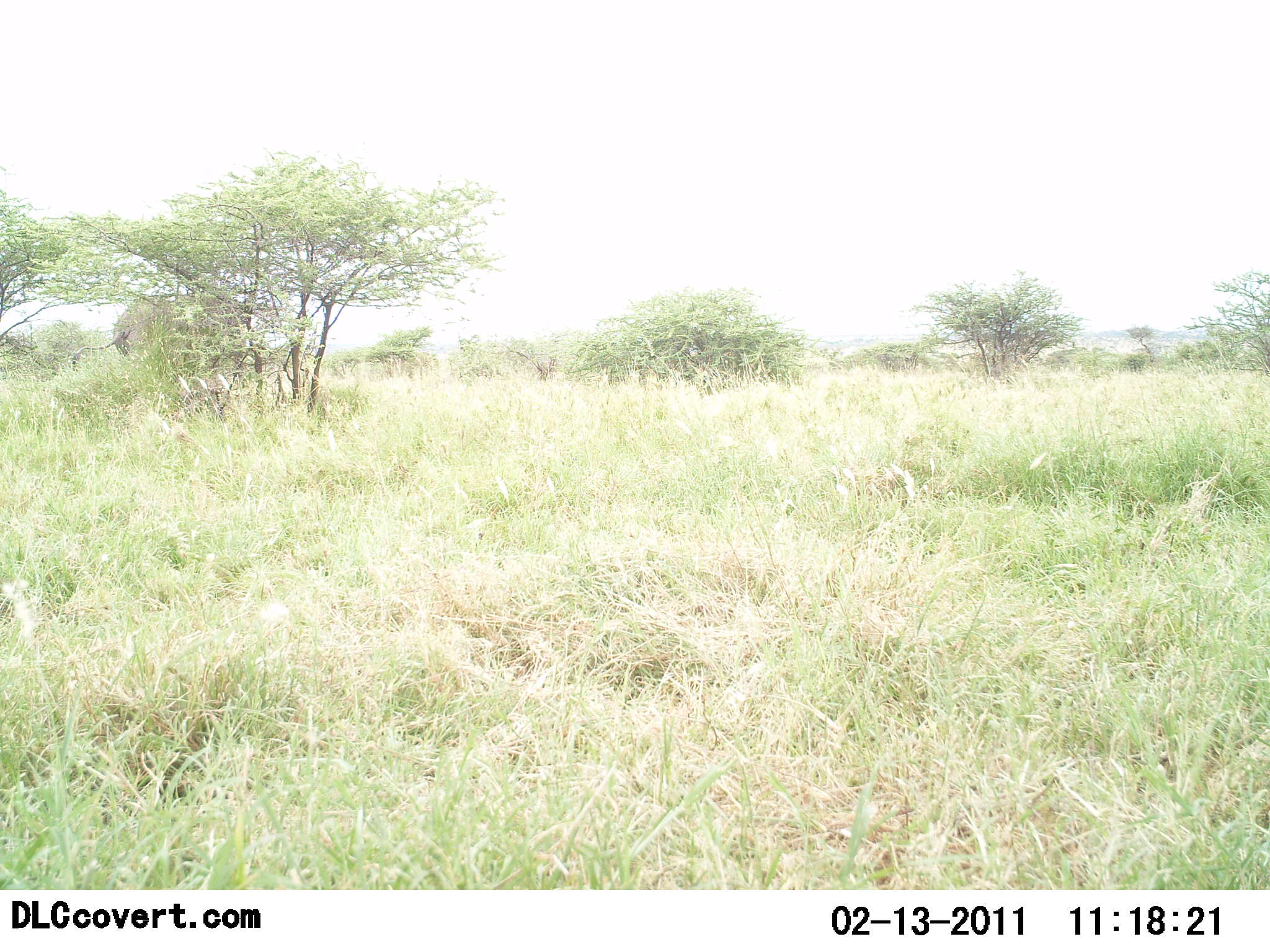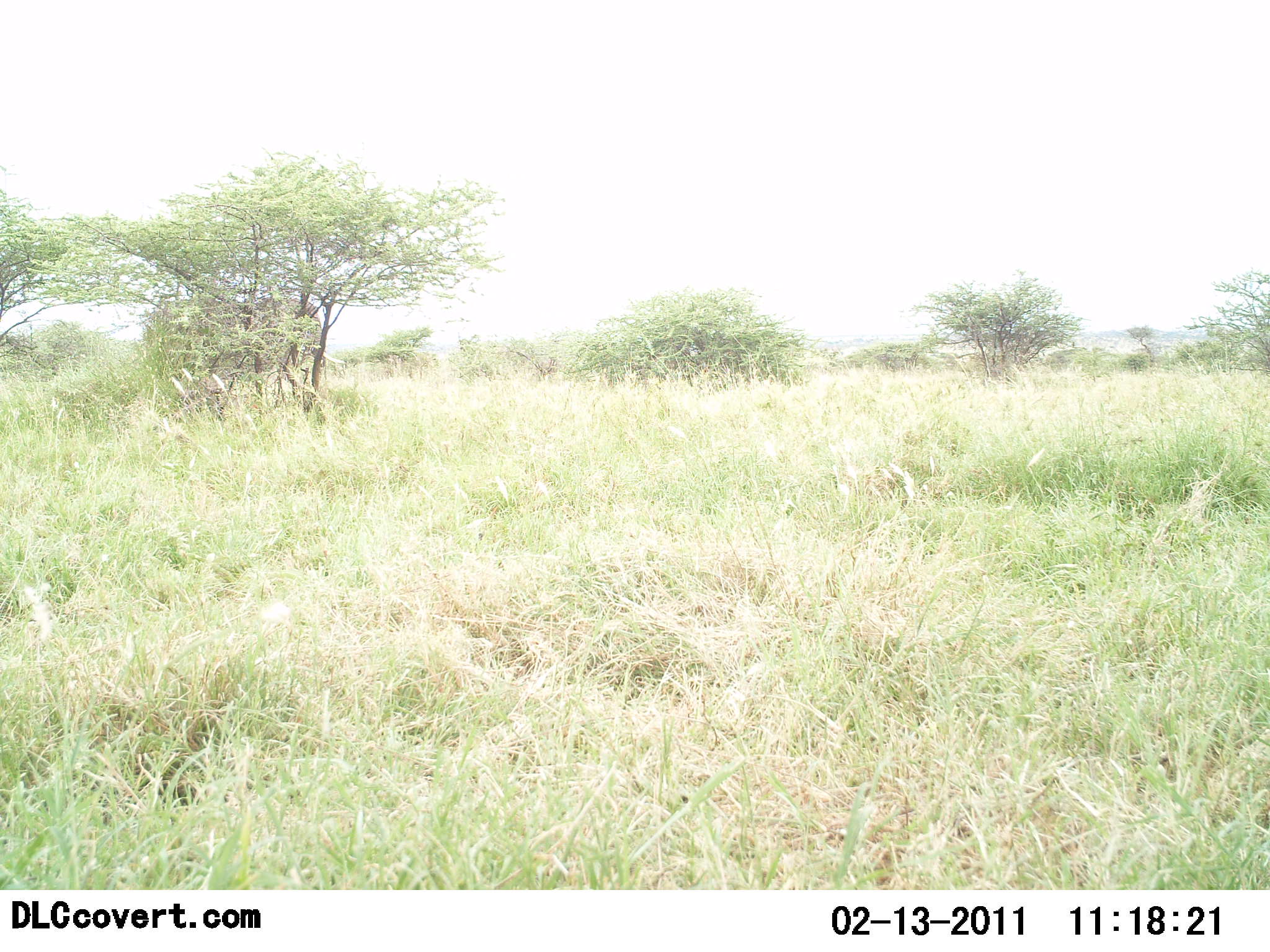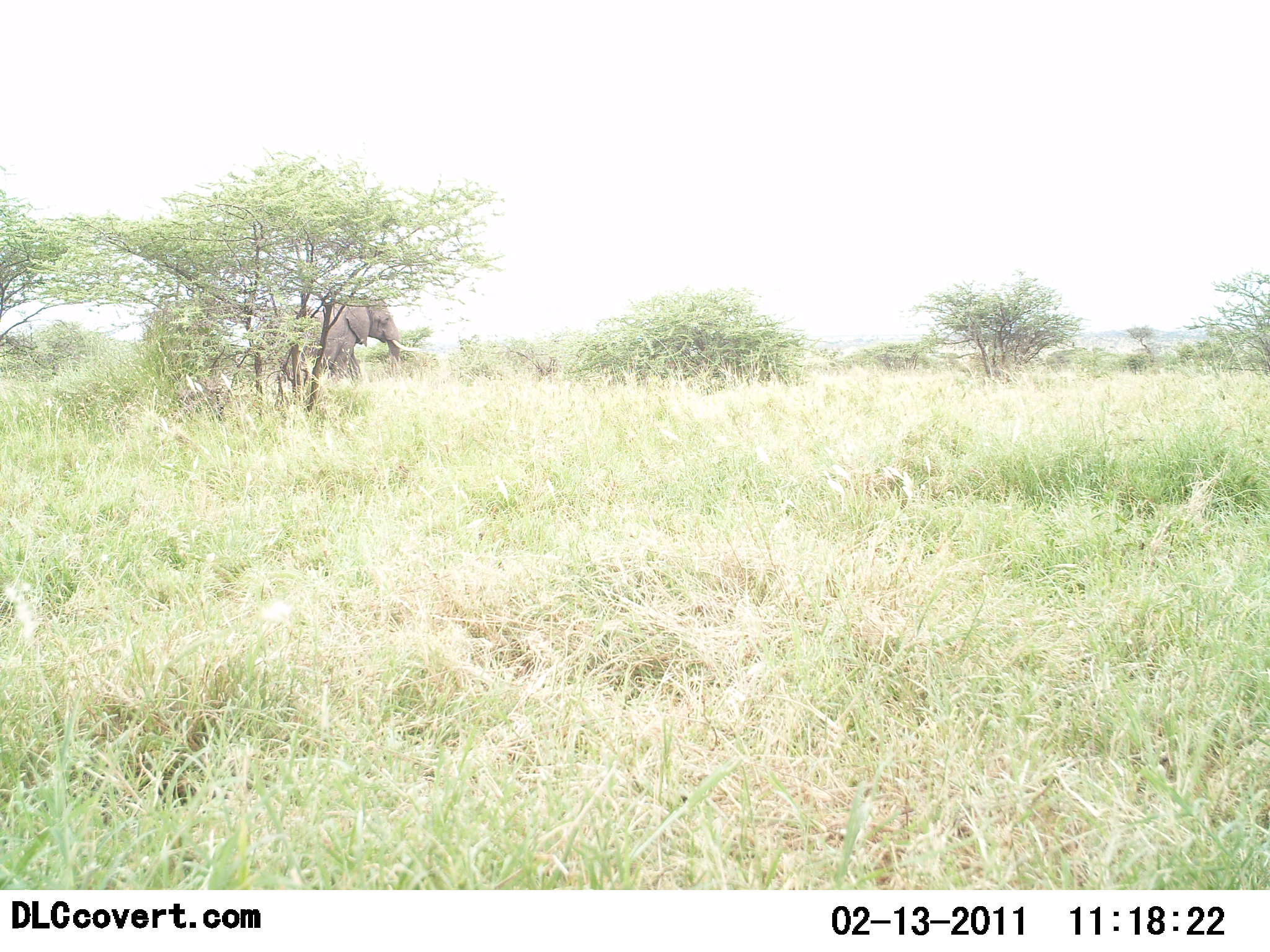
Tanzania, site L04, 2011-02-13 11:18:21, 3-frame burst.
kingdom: Animalia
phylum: Chordata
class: Mammalia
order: Proboscidea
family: Elephantidae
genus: Loxodonta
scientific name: Loxodonta africana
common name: african bush elephant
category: elephant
Elephant (african bush elephant) (Loxodonta africana), count 1. Behavior (volunteer vote fractions): standing 0%, resting 0%, moving 93%, interacting 0%. Young present (vote fraction): 0%. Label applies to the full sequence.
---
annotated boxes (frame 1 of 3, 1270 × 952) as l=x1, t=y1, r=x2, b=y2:
animal: l=69, t=294, r=250, b=383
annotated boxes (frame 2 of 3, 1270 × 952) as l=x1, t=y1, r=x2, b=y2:
animal: l=141, t=295, r=321, b=409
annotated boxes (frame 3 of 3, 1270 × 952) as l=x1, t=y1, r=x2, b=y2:
animal: l=263, t=297, r=419, b=387